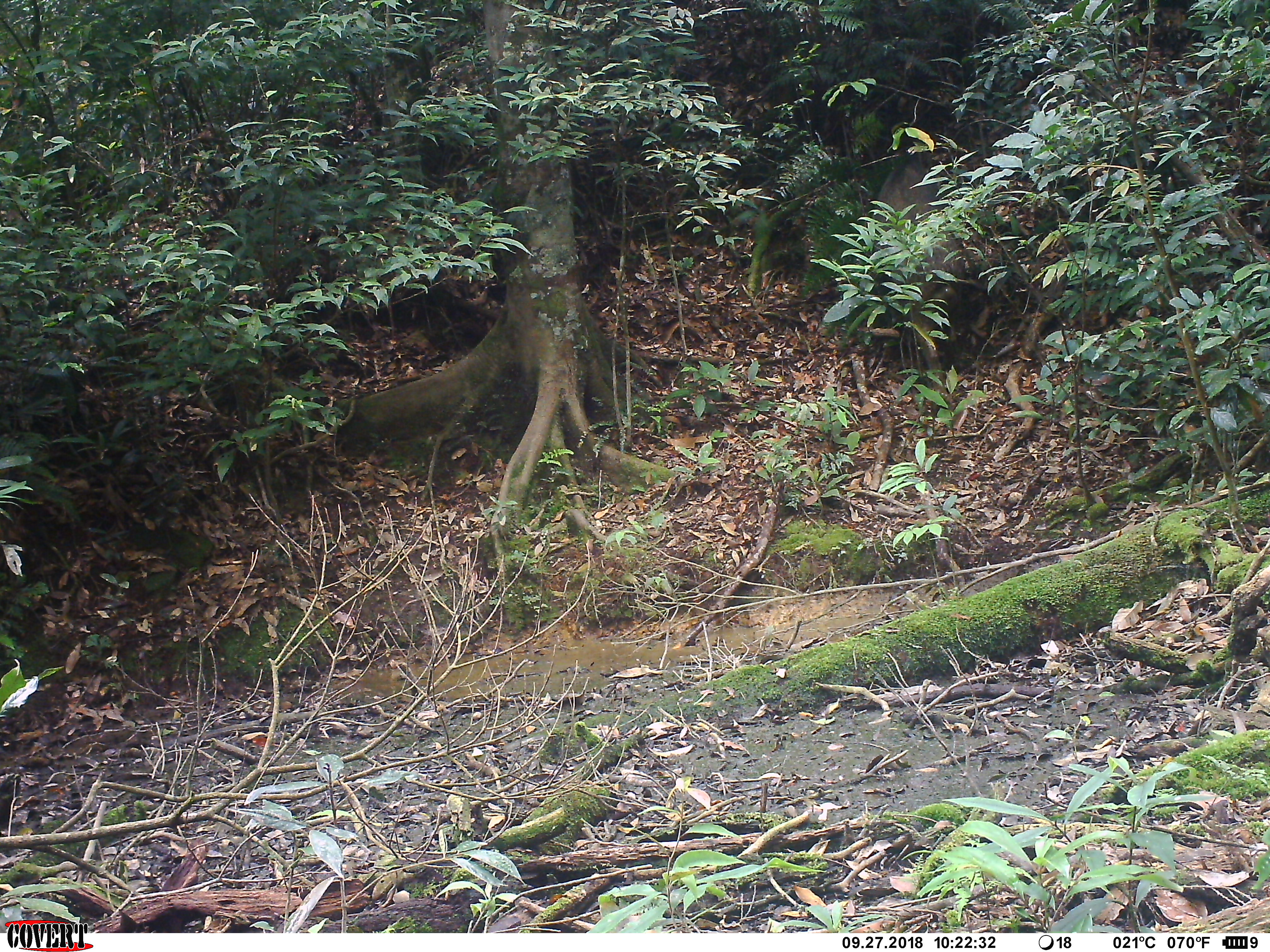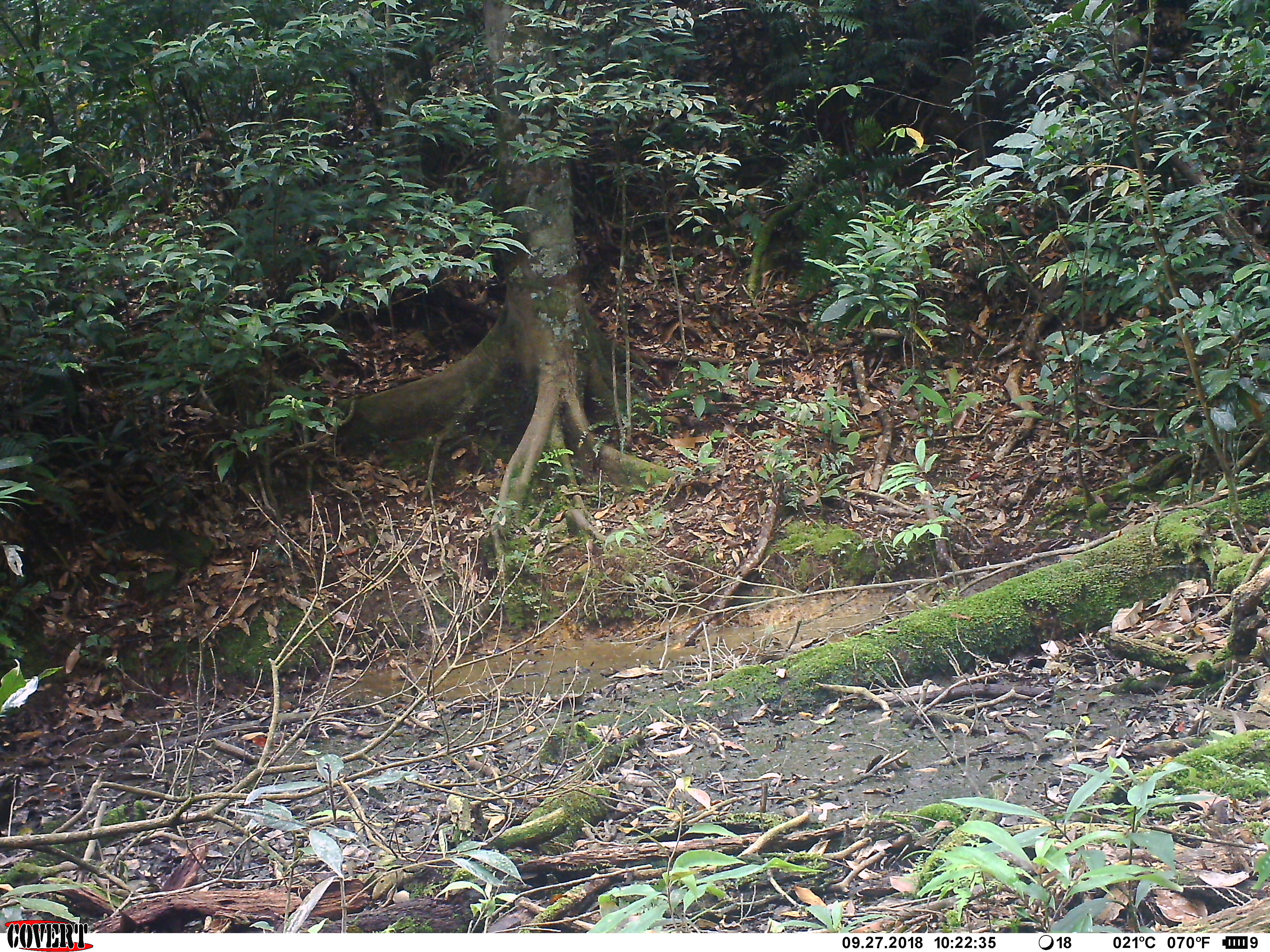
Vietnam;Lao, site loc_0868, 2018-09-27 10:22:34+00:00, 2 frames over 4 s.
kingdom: Animalia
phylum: Chordata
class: Mammalia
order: Artiodactyla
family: Suidae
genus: Sus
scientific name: Sus scrofa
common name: eurasian wild pig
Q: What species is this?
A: Eurasian wild pig (Sus scrofa).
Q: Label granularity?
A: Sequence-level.